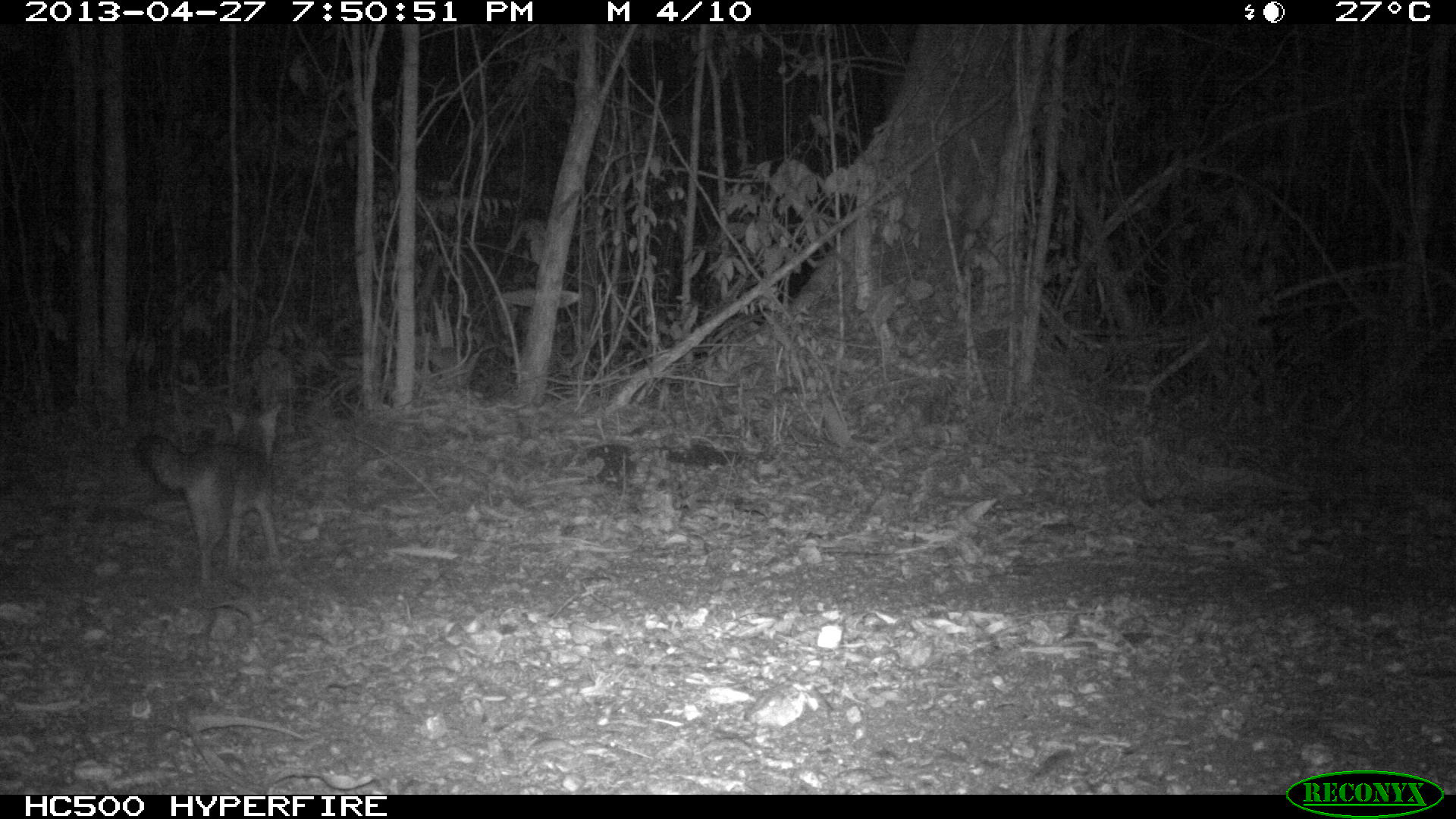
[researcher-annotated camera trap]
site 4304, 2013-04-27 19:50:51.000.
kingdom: Animalia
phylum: Chordata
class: Mammalia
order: Carnivora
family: Canidae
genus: Urocyon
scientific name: Urocyon cinereoargenteus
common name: gray fox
Urocyon cinereoargenteus (gray fox), count 1.